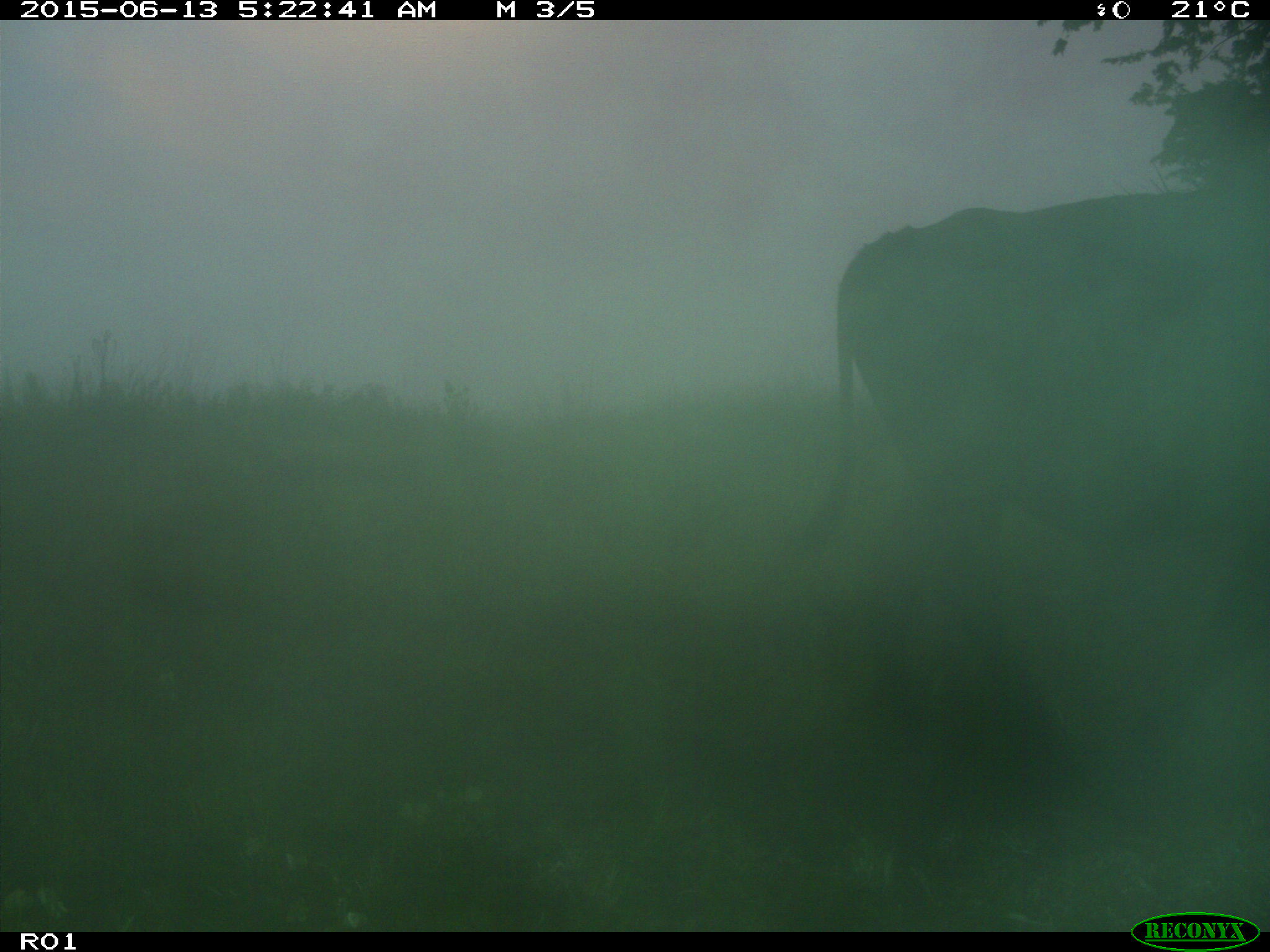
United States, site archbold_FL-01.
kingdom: Animalia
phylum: Chordata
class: Mammalia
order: Artiodactyla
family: Bovidae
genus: Bos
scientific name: Bos taurus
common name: domestic cow